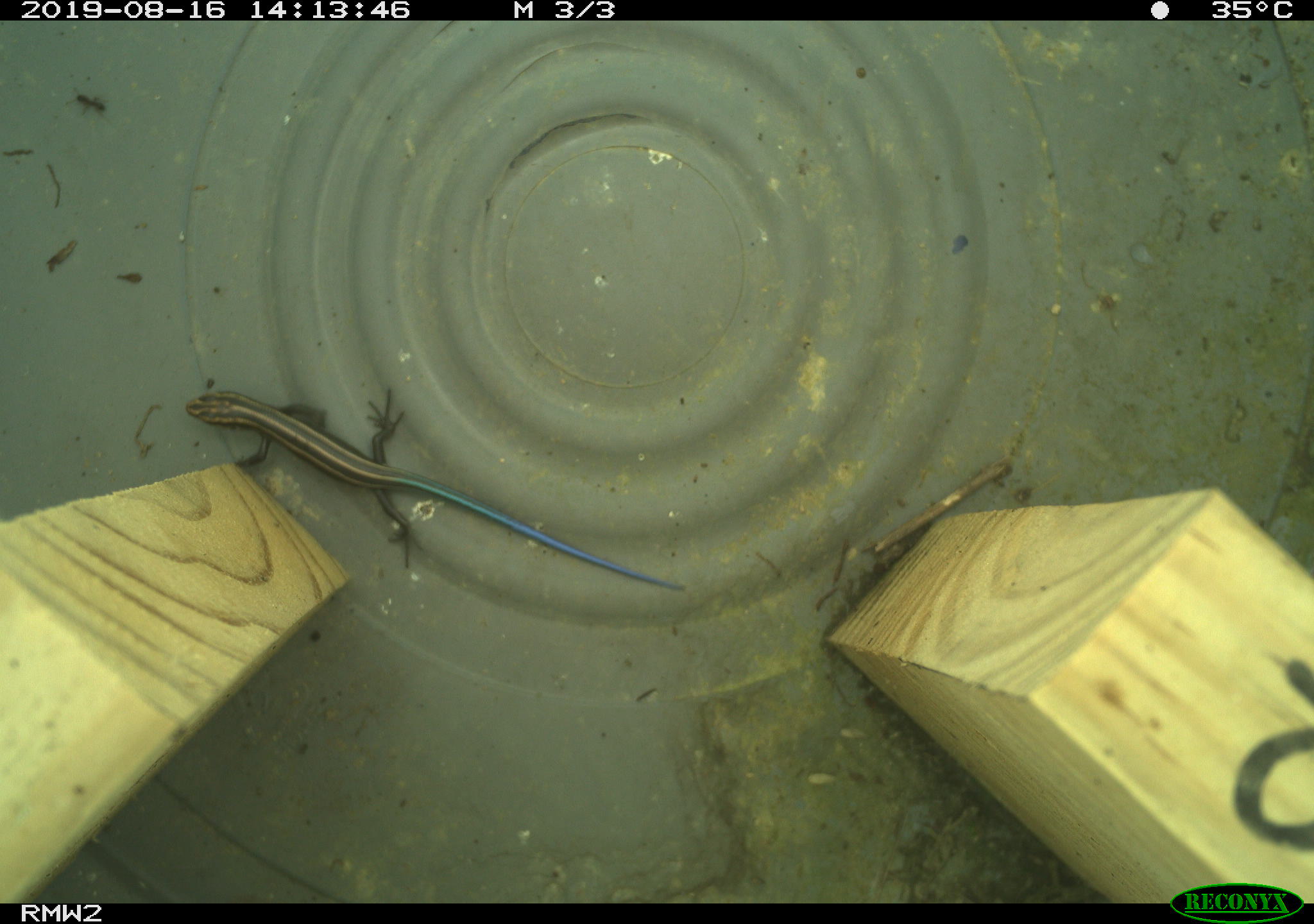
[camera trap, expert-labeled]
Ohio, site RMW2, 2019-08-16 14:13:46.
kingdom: Animalia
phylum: Chordata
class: Reptilia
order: Squamata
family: Scincidae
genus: Plestiodon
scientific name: Plestiodon fasciatus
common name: common five-lined skink